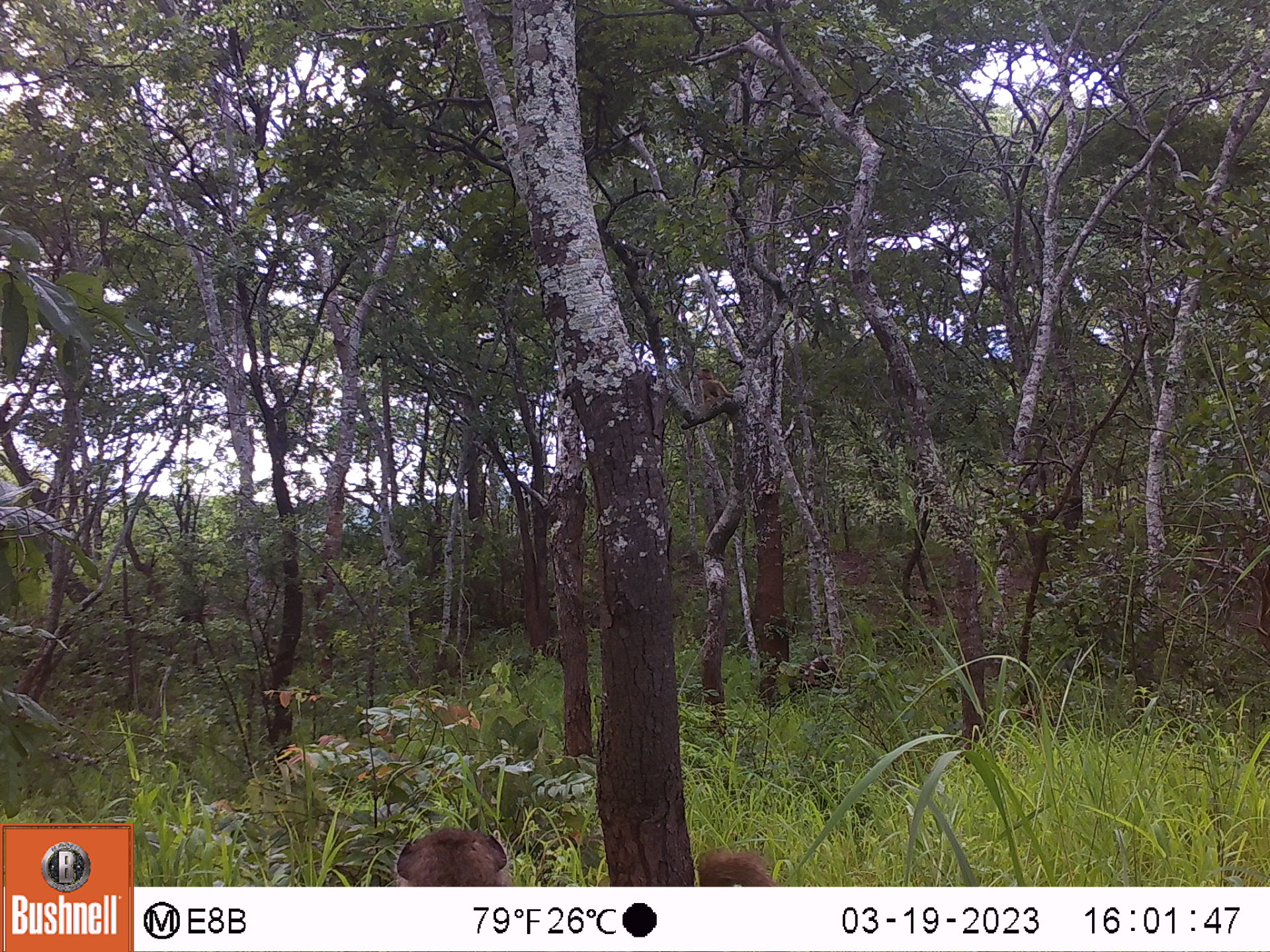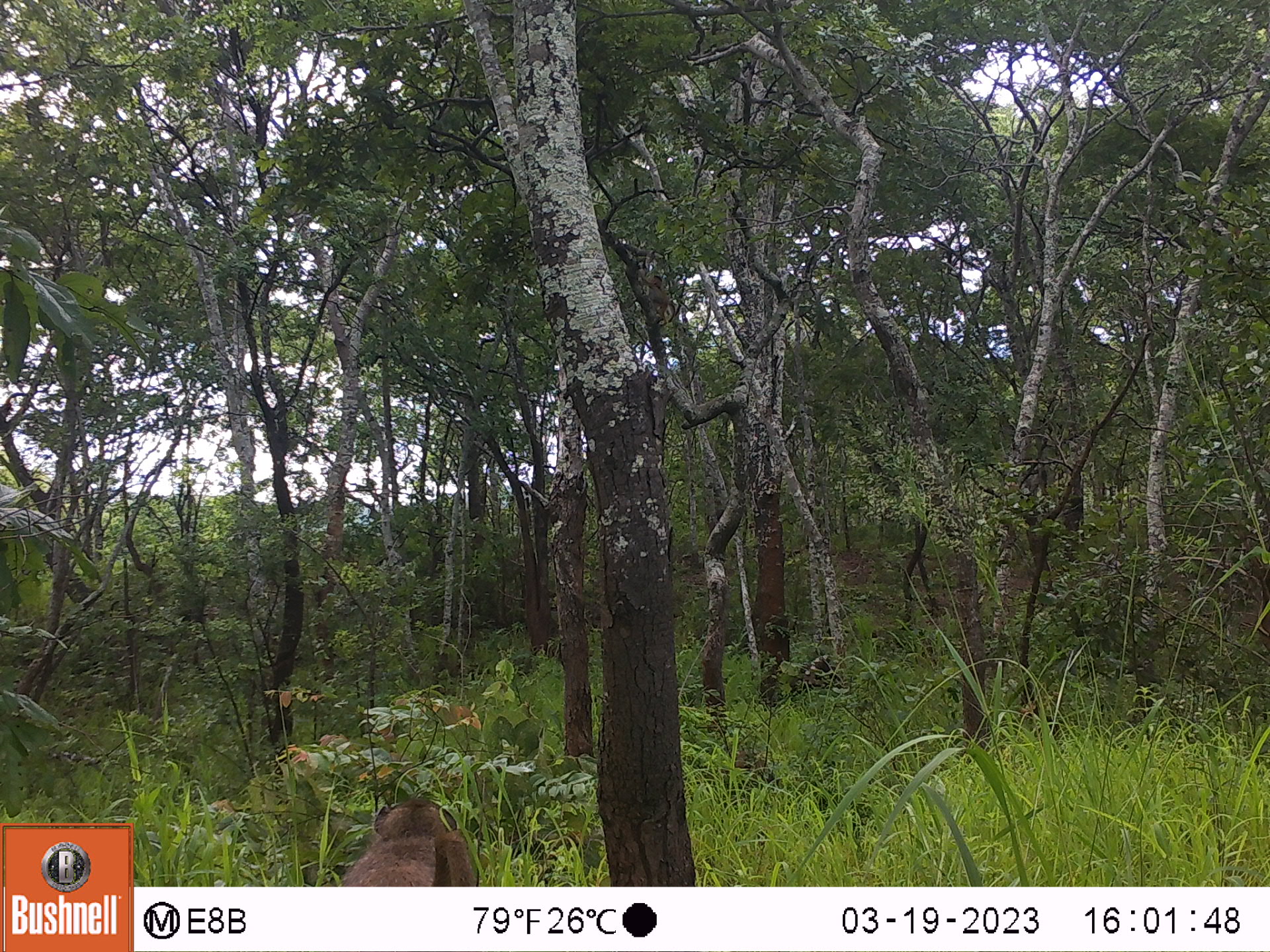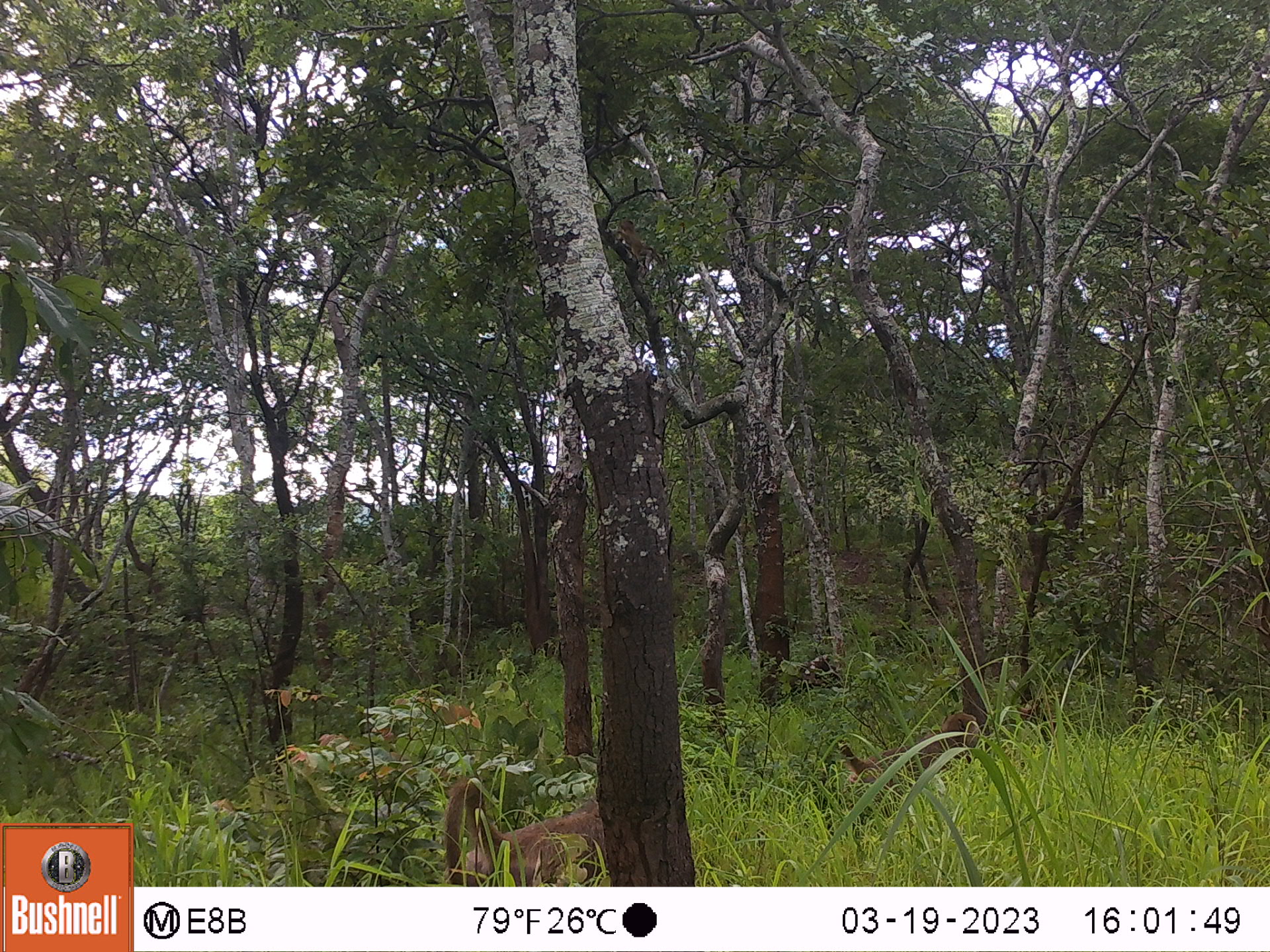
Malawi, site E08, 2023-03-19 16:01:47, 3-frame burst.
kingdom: Animalia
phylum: Chordata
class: Mammalia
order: Primates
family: Cercopithecidae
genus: Papio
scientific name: Papio cynocephalus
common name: yellow baboon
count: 2